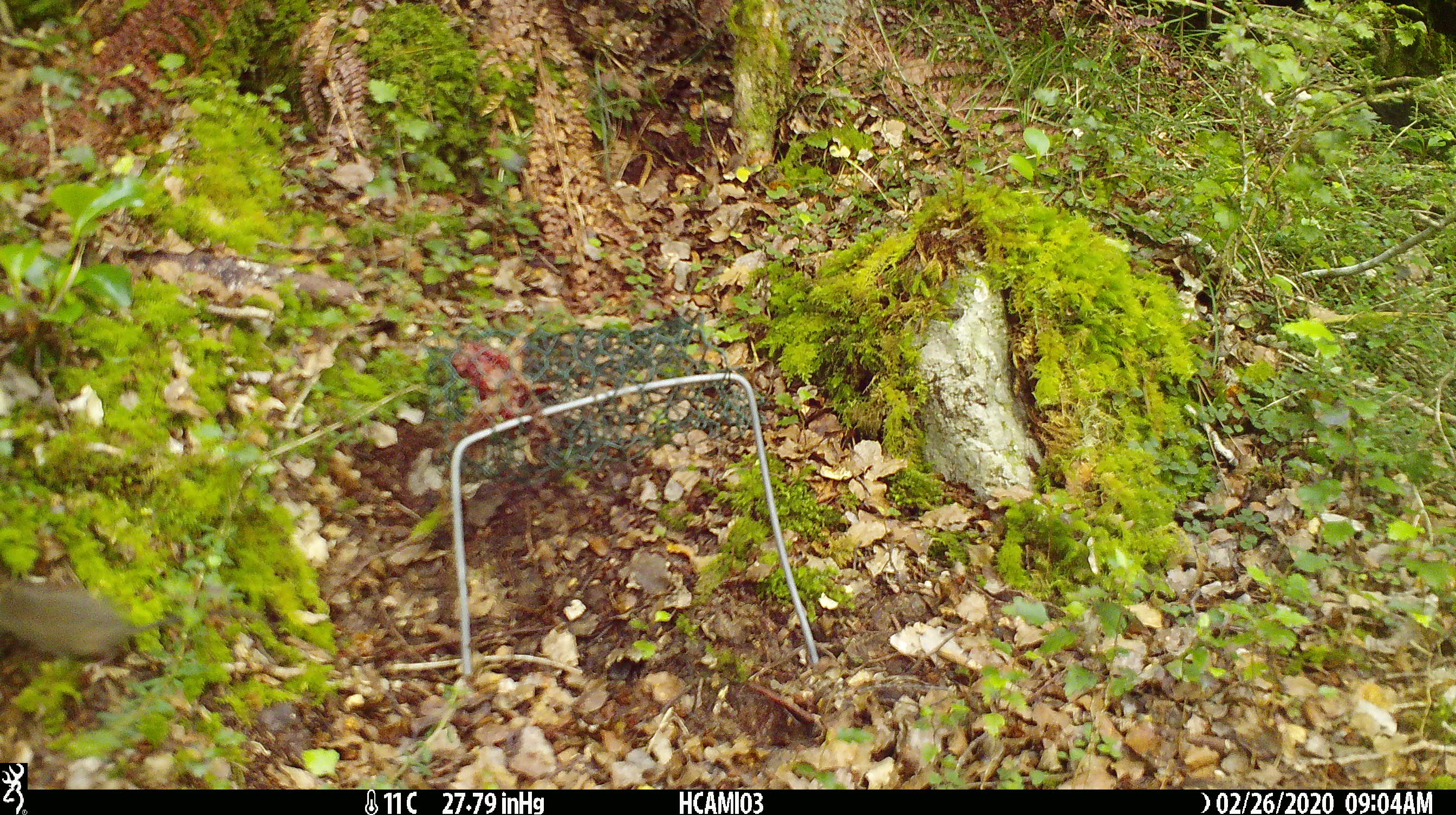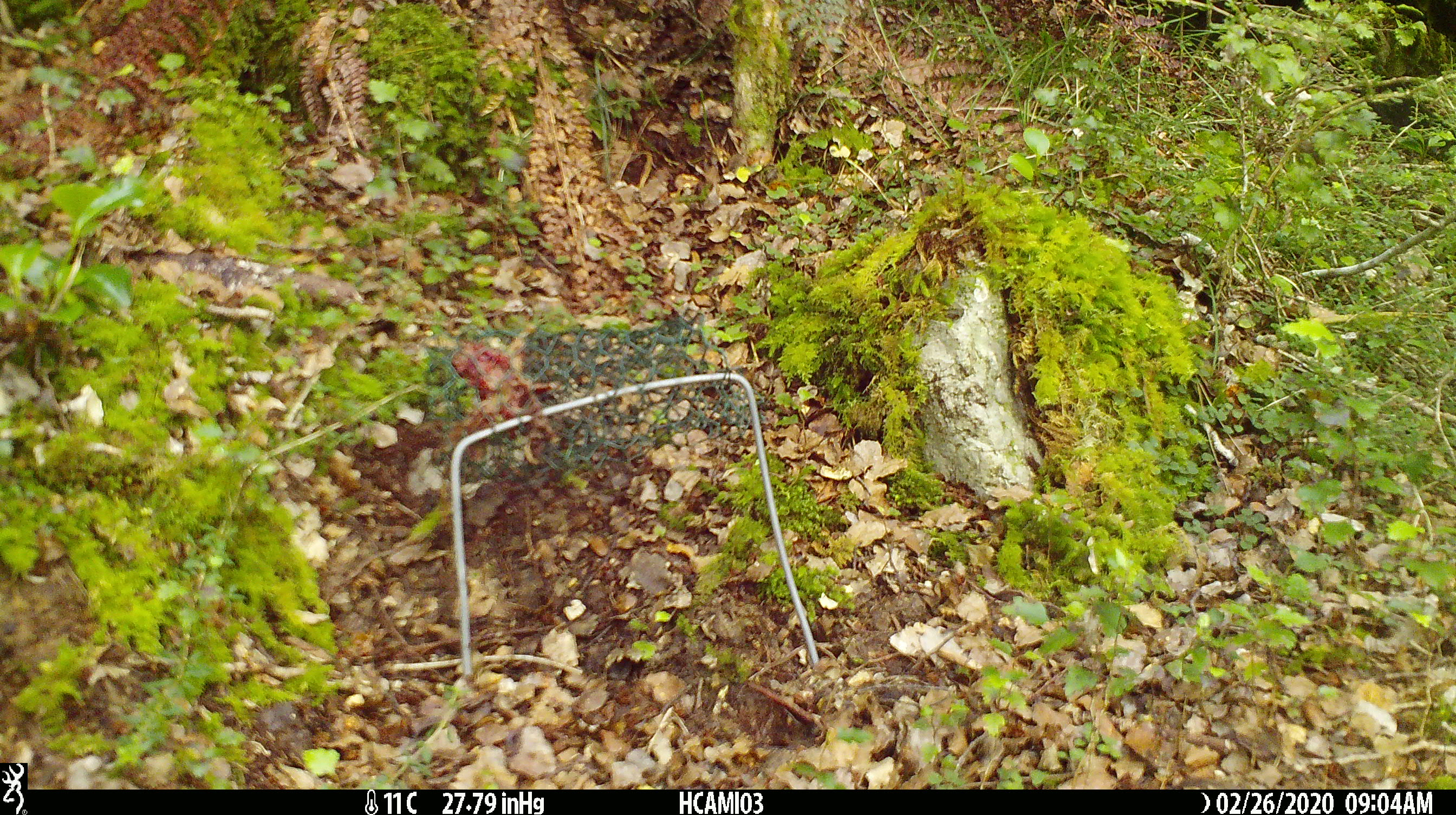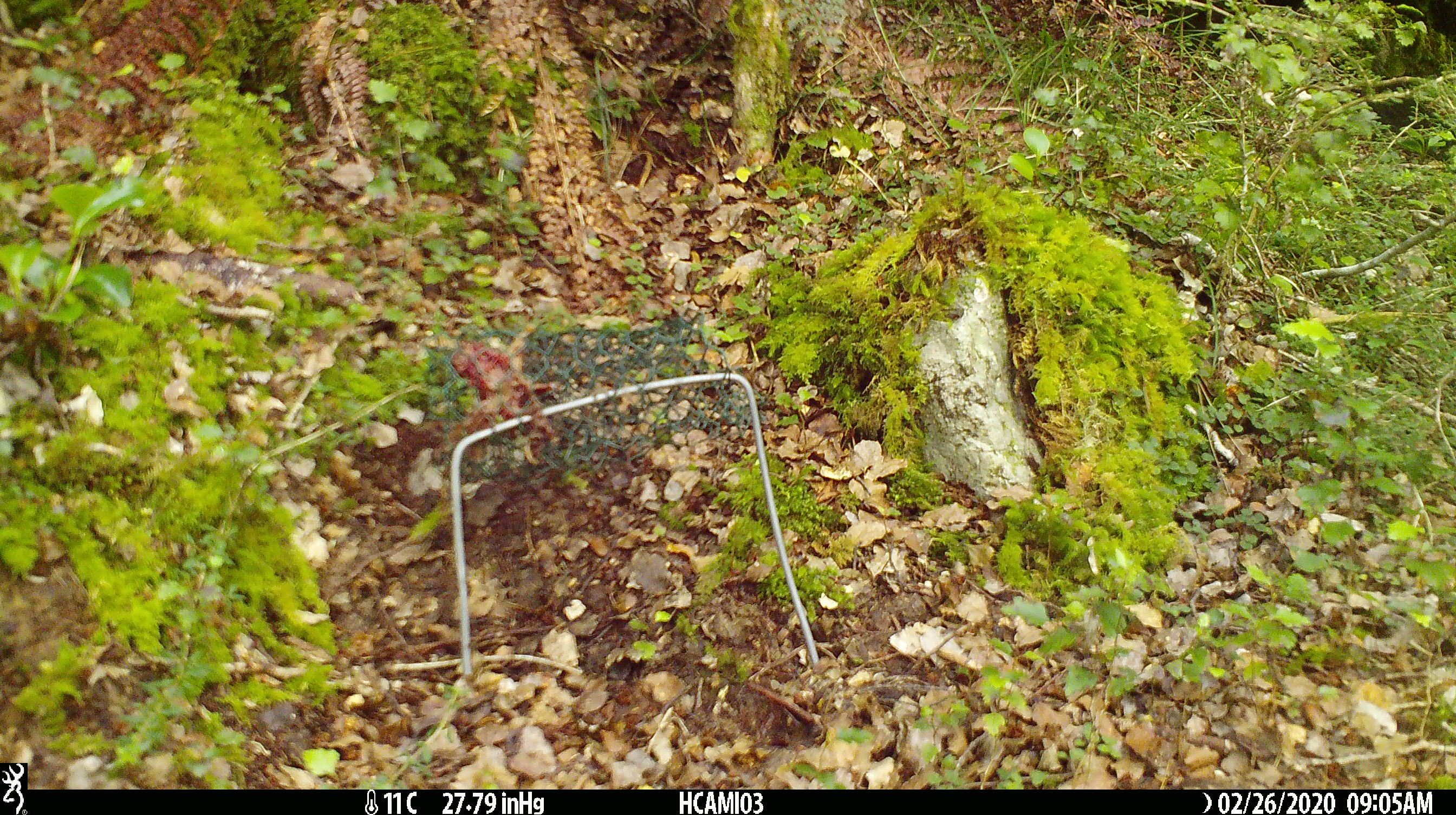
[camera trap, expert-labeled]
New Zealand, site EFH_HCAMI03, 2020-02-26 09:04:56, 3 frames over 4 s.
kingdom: Animalia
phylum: Chordata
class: Mammalia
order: Rodentia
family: Muridae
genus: Mus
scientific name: Mus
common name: mouse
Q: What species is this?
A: Mouse (Mus).